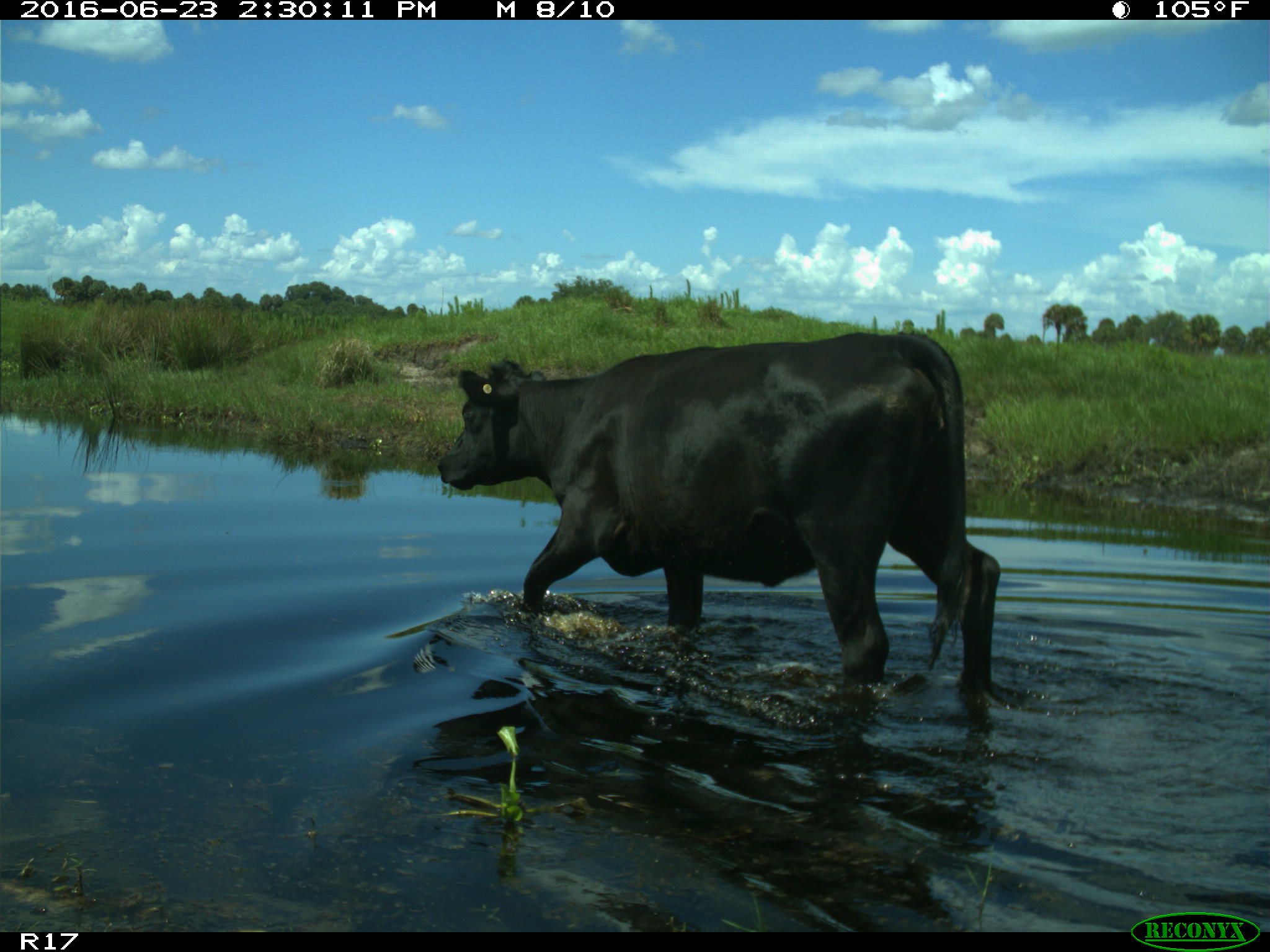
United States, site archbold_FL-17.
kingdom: Animalia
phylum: Chordata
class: Mammalia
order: Artiodactyla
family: Bovidae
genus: Bos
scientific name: Bos taurus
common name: domestic cow